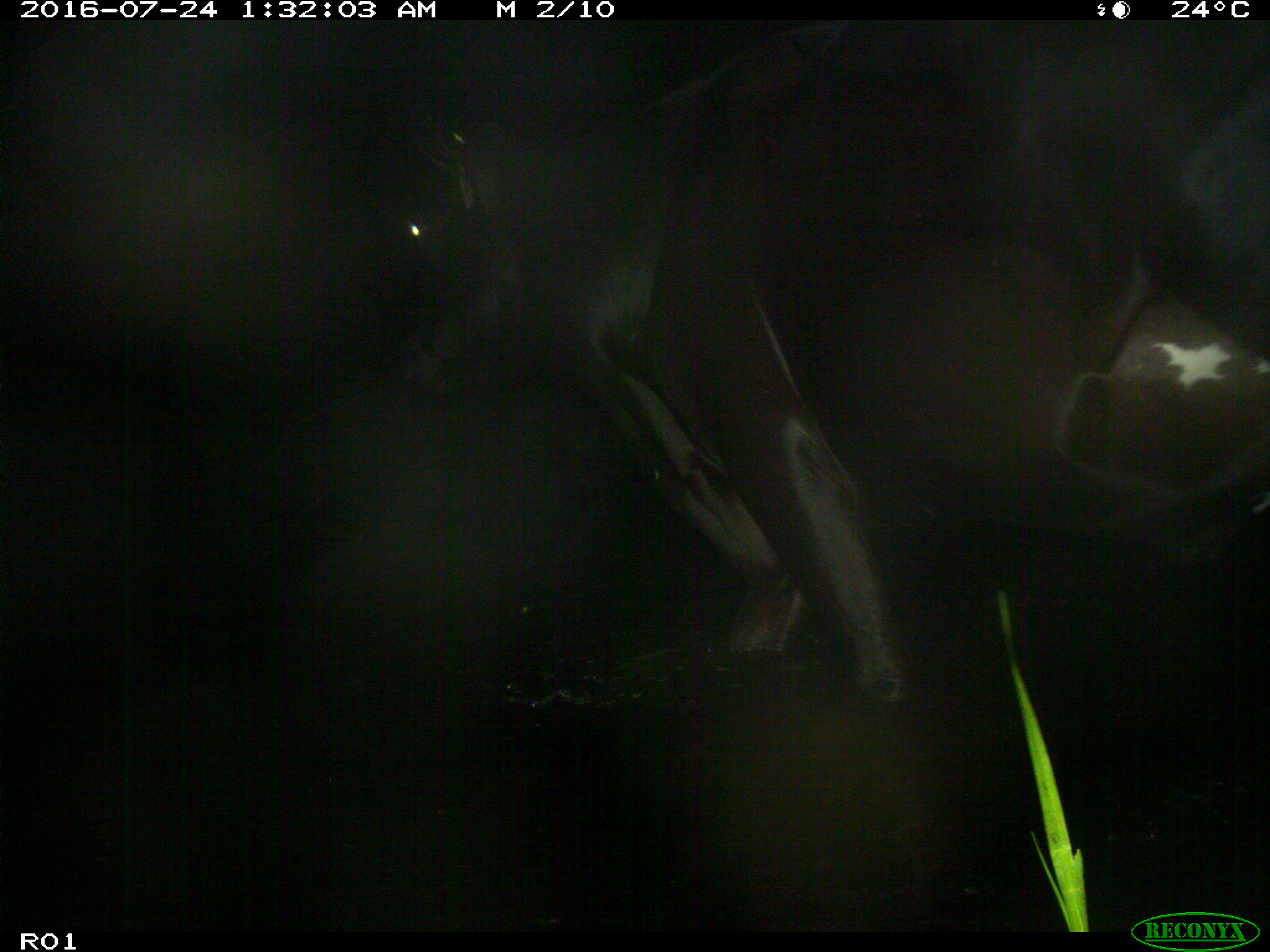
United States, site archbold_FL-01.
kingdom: Animalia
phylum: Chordata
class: Mammalia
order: Artiodactyla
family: Bovidae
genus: Bos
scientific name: Bos taurus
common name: domestic cow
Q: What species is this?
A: Bos taurus (domestic cow).